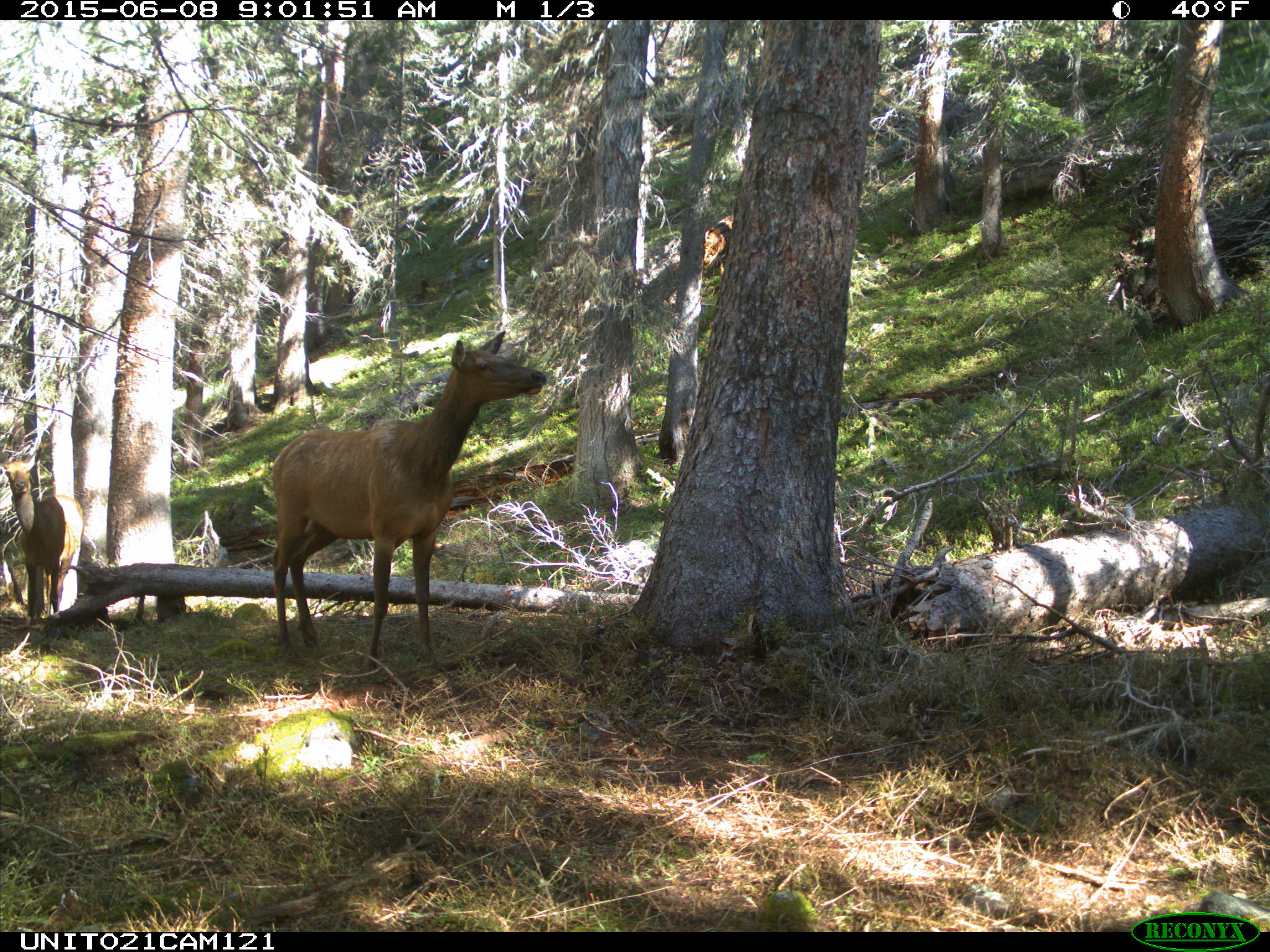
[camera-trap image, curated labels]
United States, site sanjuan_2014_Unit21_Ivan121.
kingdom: Animalia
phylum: Chordata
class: Mammalia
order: Artiodactyla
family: Cervidae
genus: Cervus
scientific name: Cervus elaphus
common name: red deer